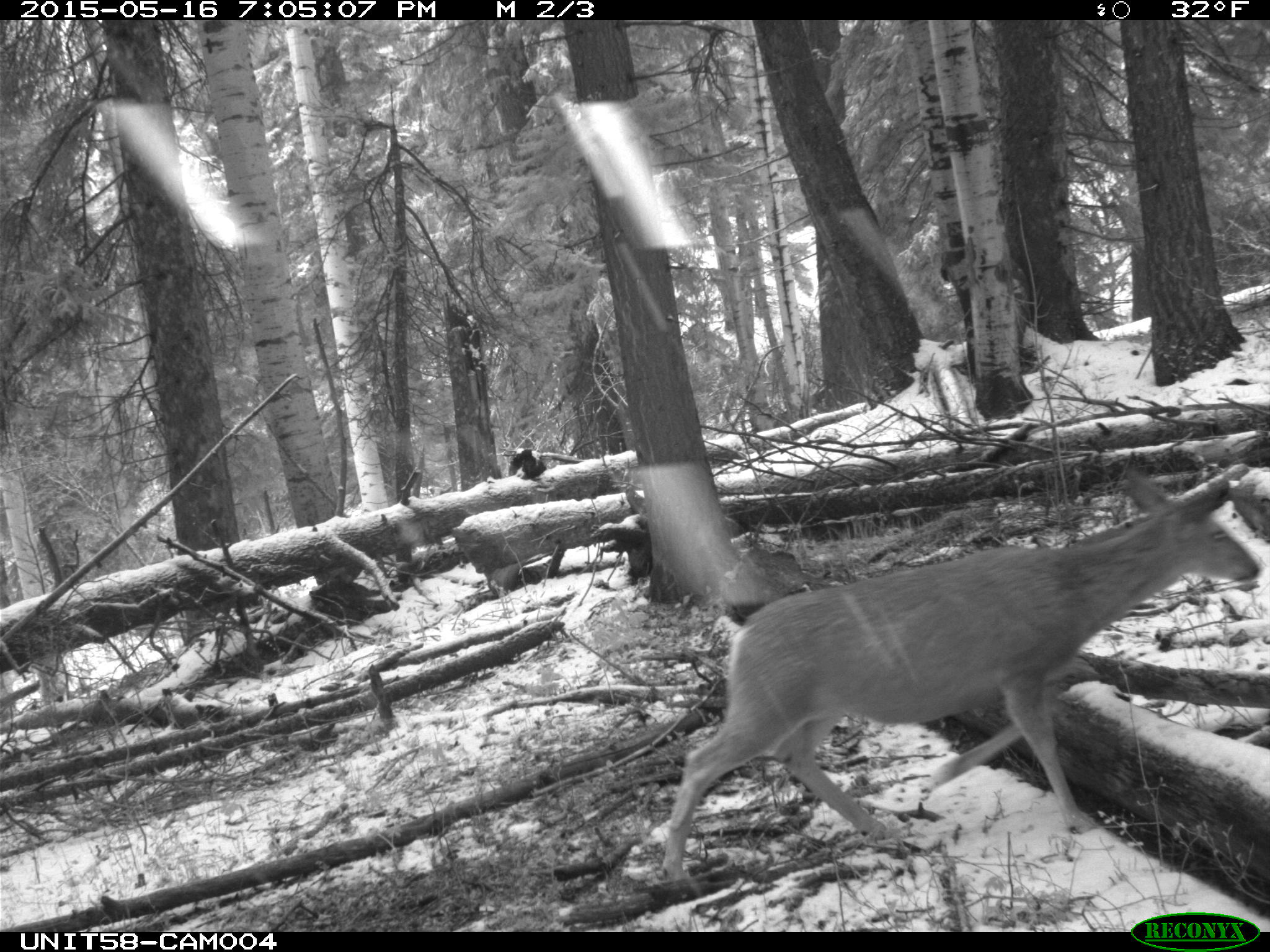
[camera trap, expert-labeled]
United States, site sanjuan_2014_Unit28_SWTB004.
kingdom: Animalia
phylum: Chordata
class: Mammalia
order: Artiodactyla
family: Cervidae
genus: Odocoileus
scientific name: Odocoileus hemionus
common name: mule deer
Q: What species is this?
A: Odocoileus hemionus (mule deer).